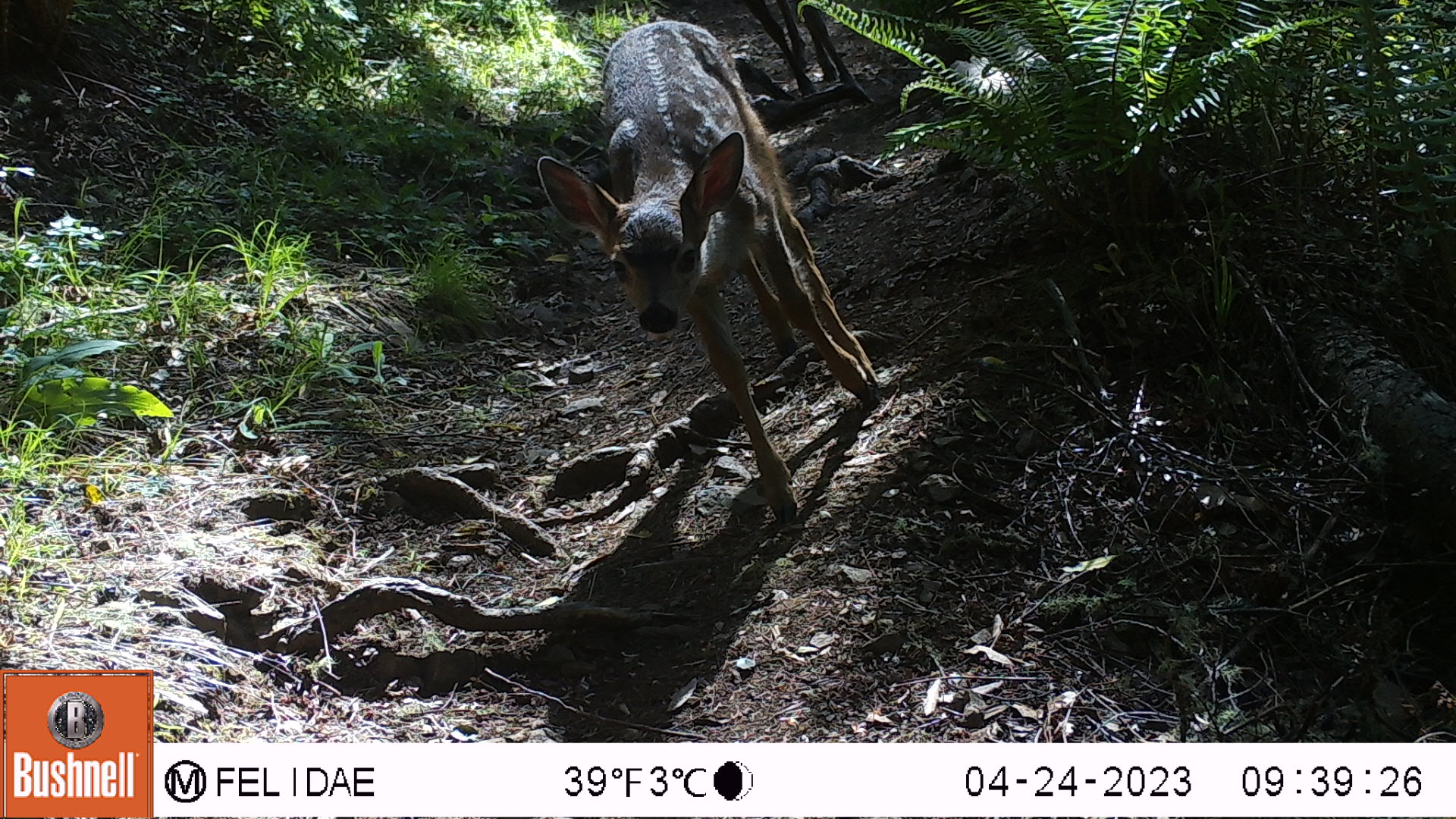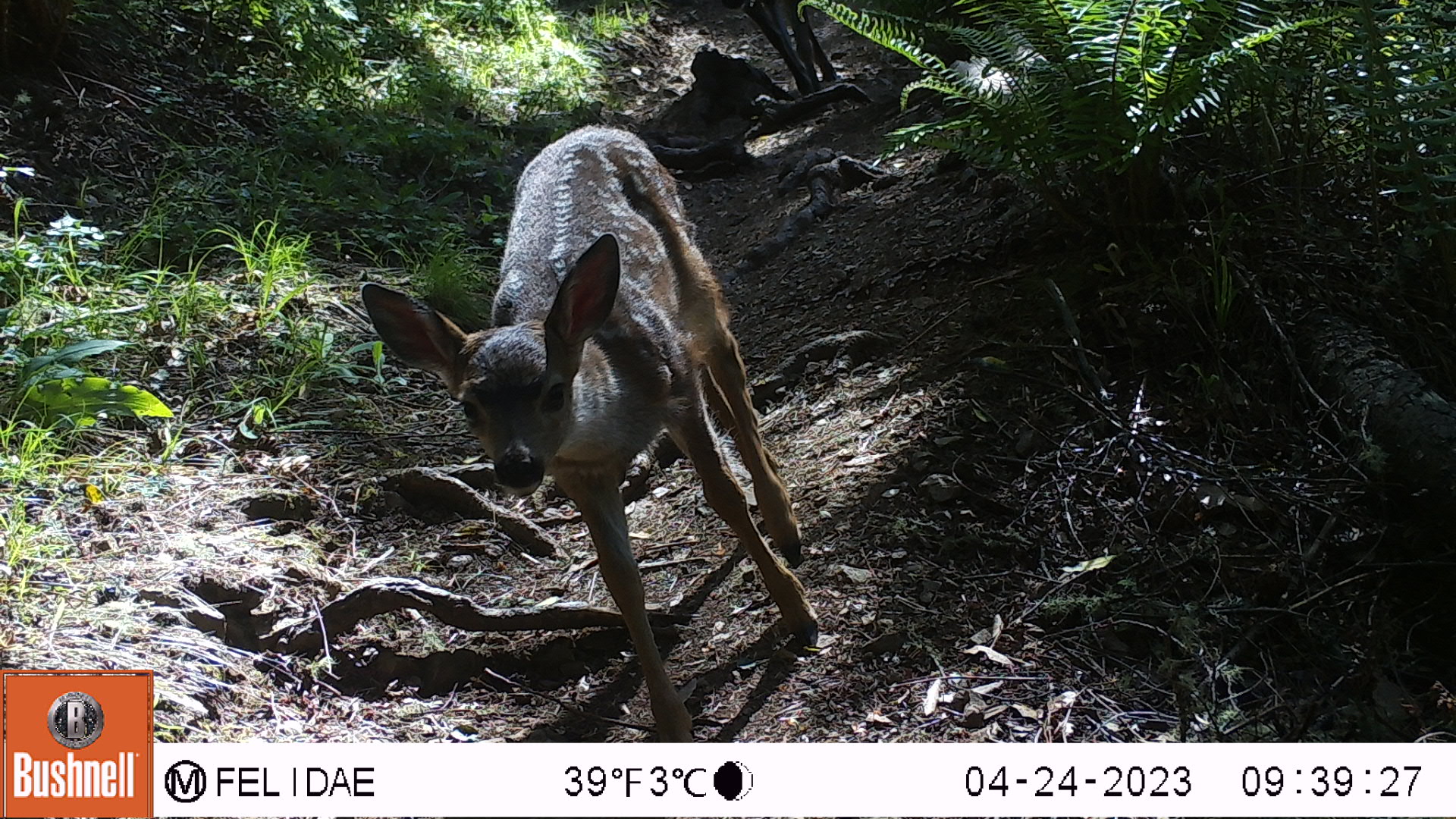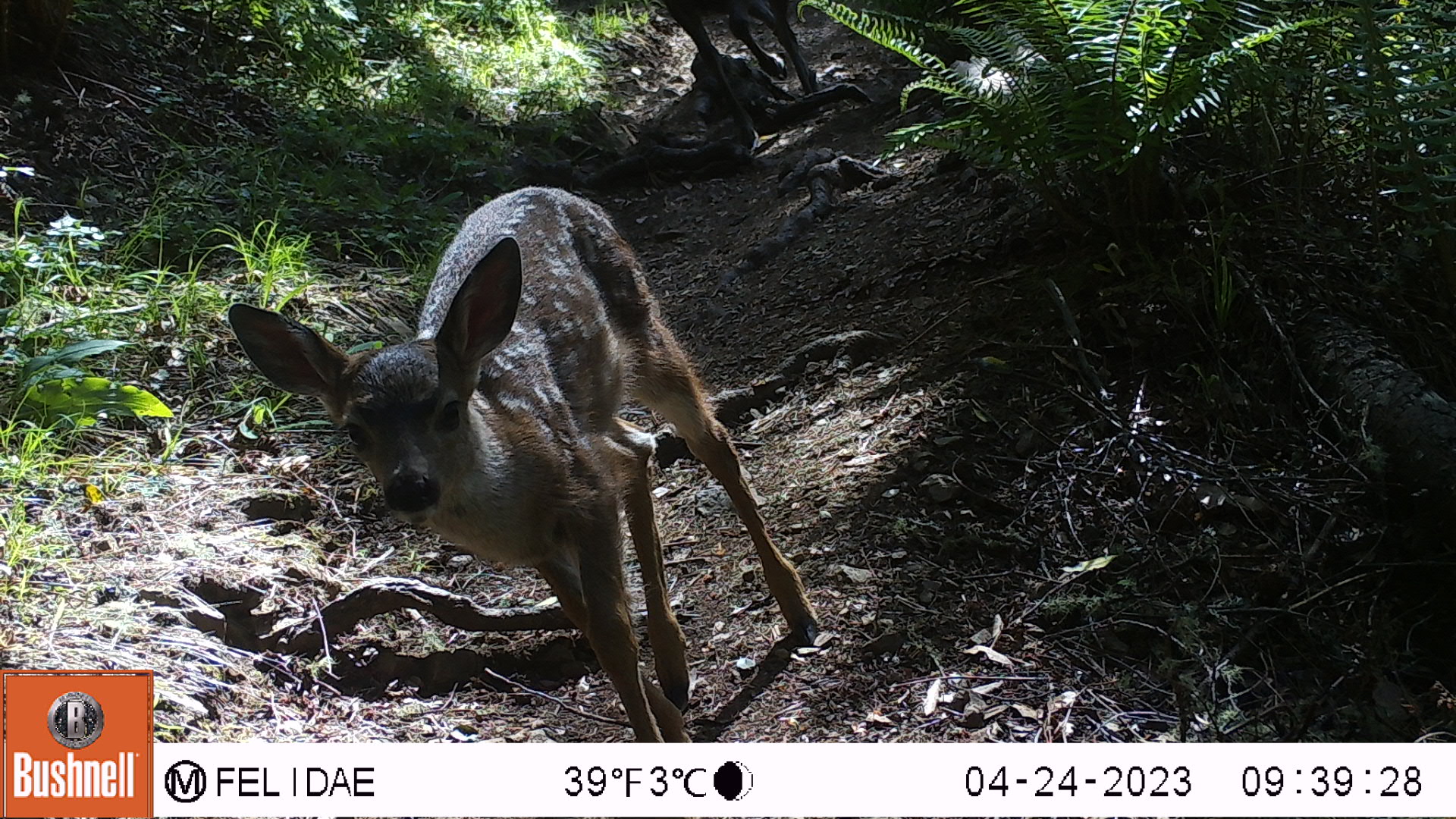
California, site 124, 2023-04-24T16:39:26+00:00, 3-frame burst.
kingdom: Animalia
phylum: Chordata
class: Mammalia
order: Artiodactyla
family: Cervidae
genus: Odocoileus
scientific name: Odocoileus hemionus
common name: mule deer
Mule deer (Odocoileus hemionus).